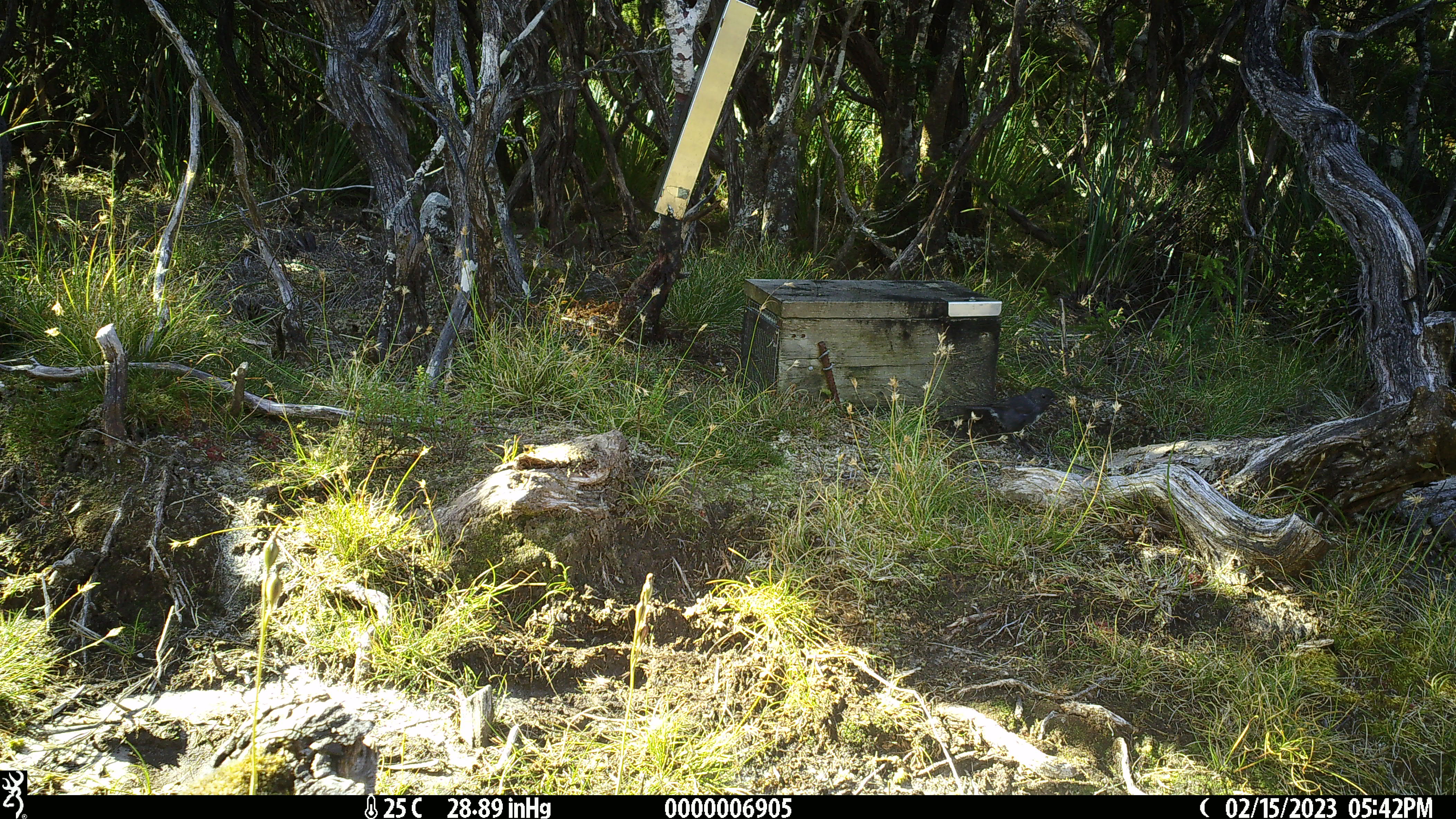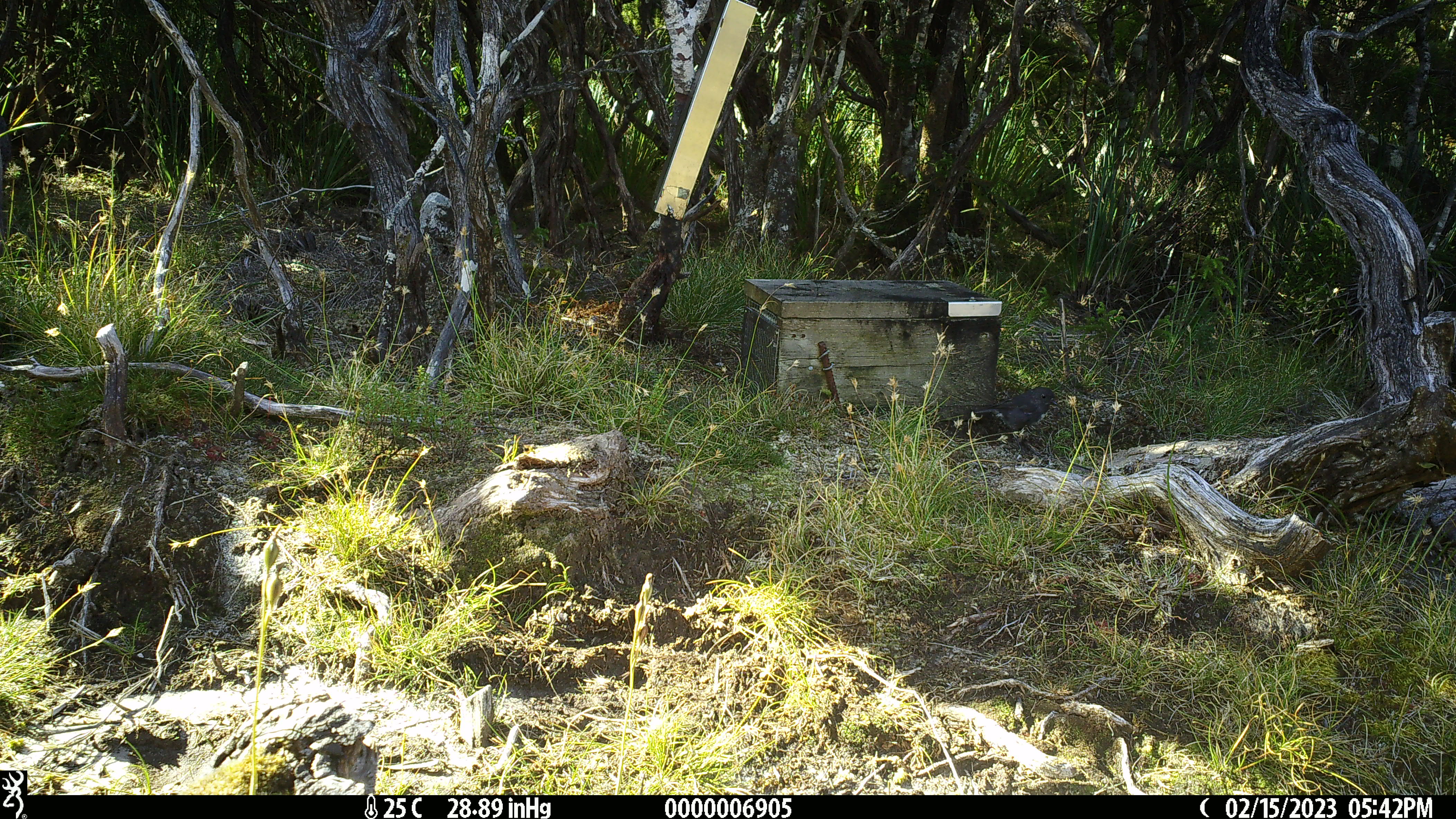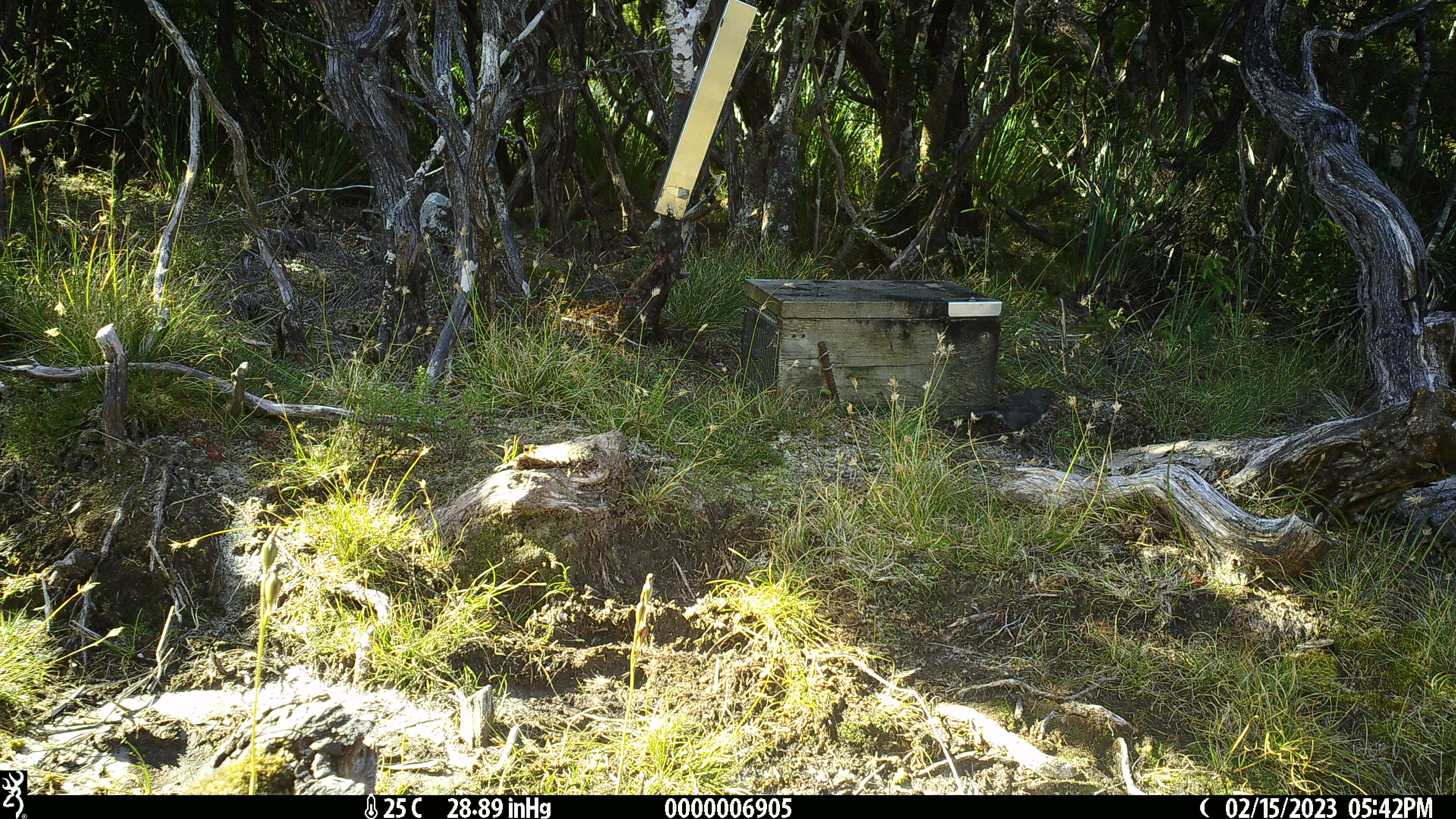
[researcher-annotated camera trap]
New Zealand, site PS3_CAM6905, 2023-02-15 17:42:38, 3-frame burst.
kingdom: Animalia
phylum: Chordata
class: Aves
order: Passeriformes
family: Petroicidae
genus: Petroica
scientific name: Petroica australis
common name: new zealand robin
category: robin